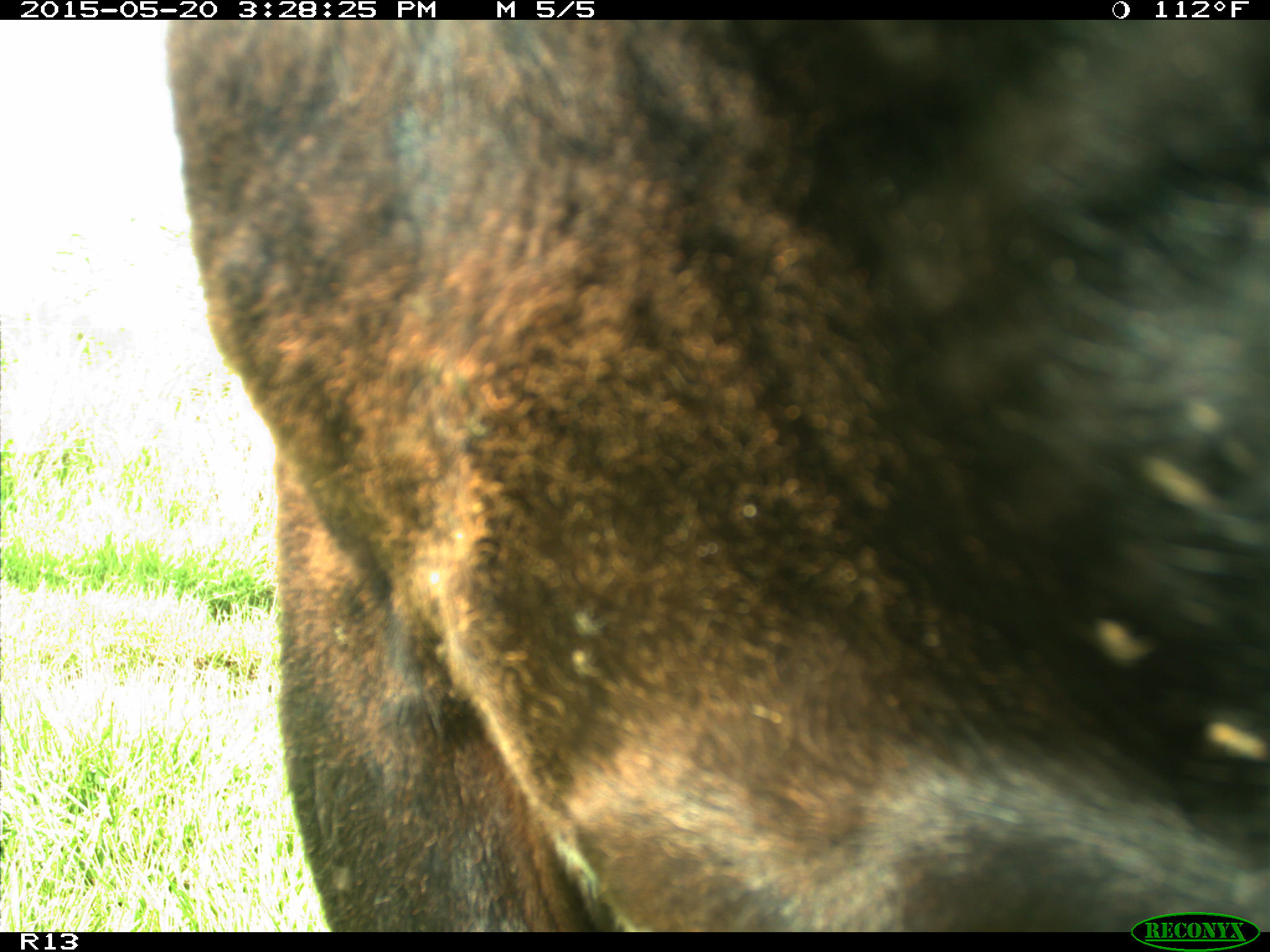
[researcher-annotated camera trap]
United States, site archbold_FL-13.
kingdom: Animalia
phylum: Chordata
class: Mammalia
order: Artiodactyla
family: Bovidae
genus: Bos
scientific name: Bos taurus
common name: domestic cow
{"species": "Bos taurus (domestic cow)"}